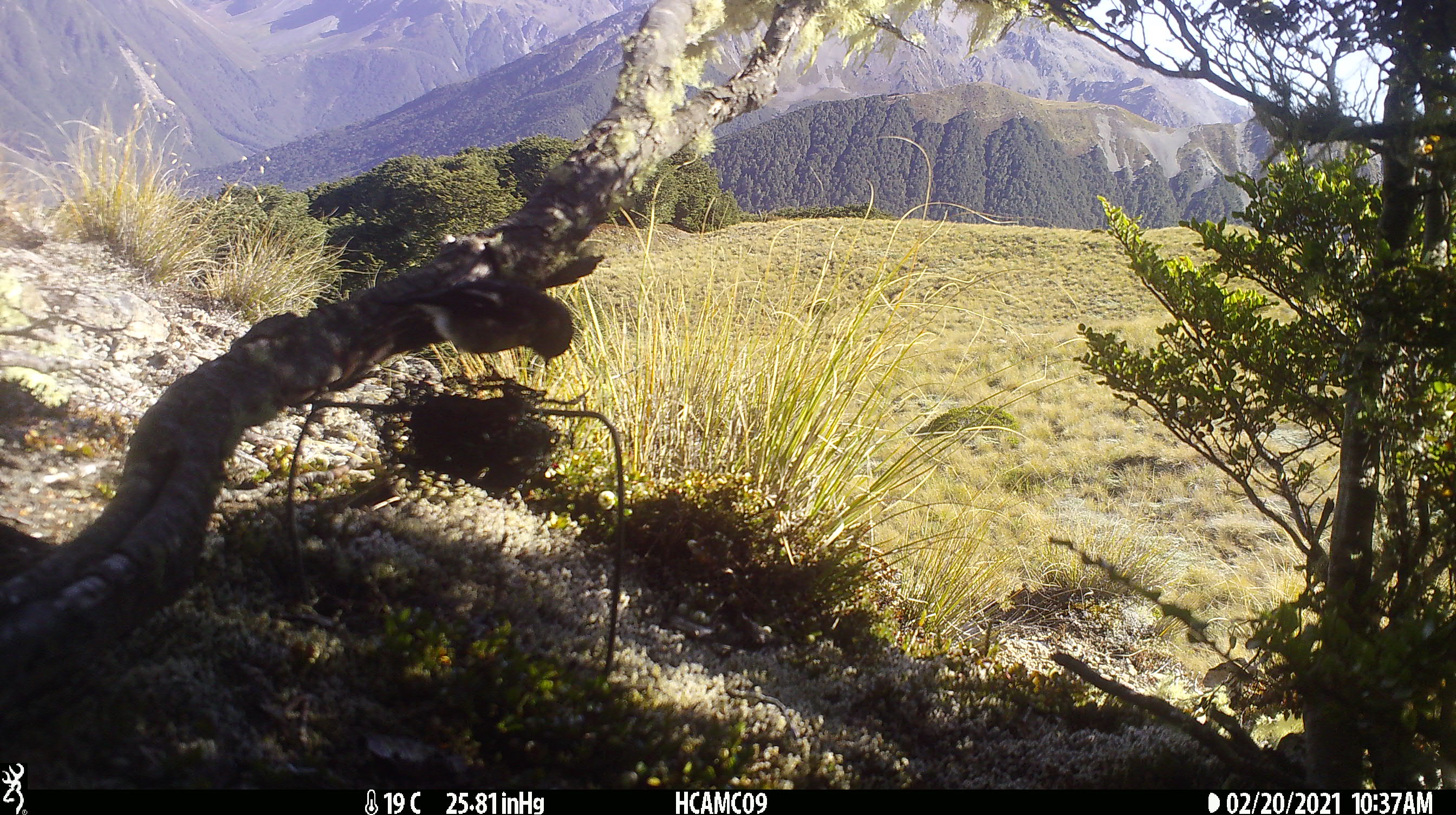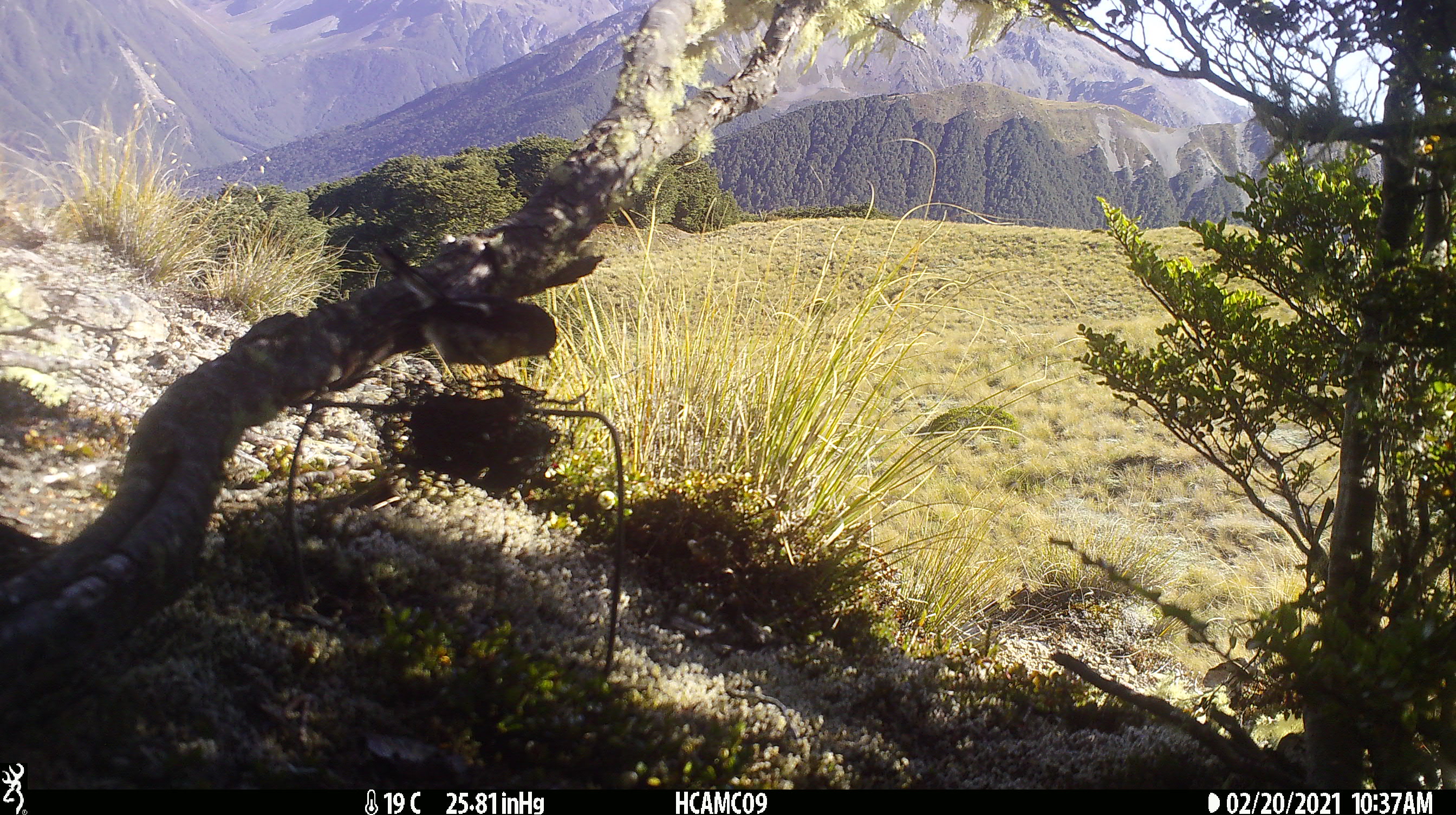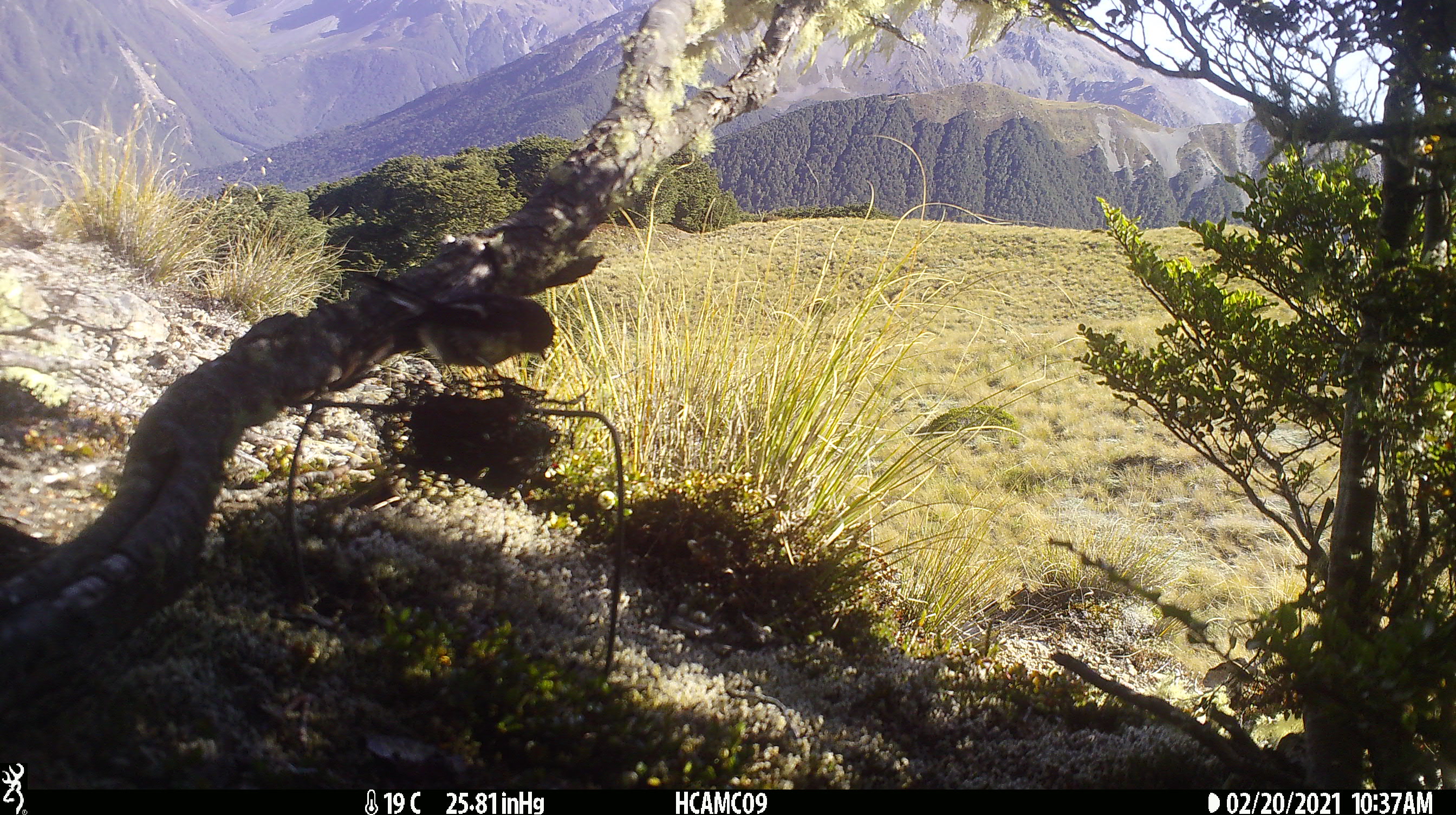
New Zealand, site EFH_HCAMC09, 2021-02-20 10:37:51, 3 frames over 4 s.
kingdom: Animalia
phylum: Chordata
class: Aves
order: Passeriformes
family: Petroicidae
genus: Petroica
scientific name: Petroica macrocephala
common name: tomtit